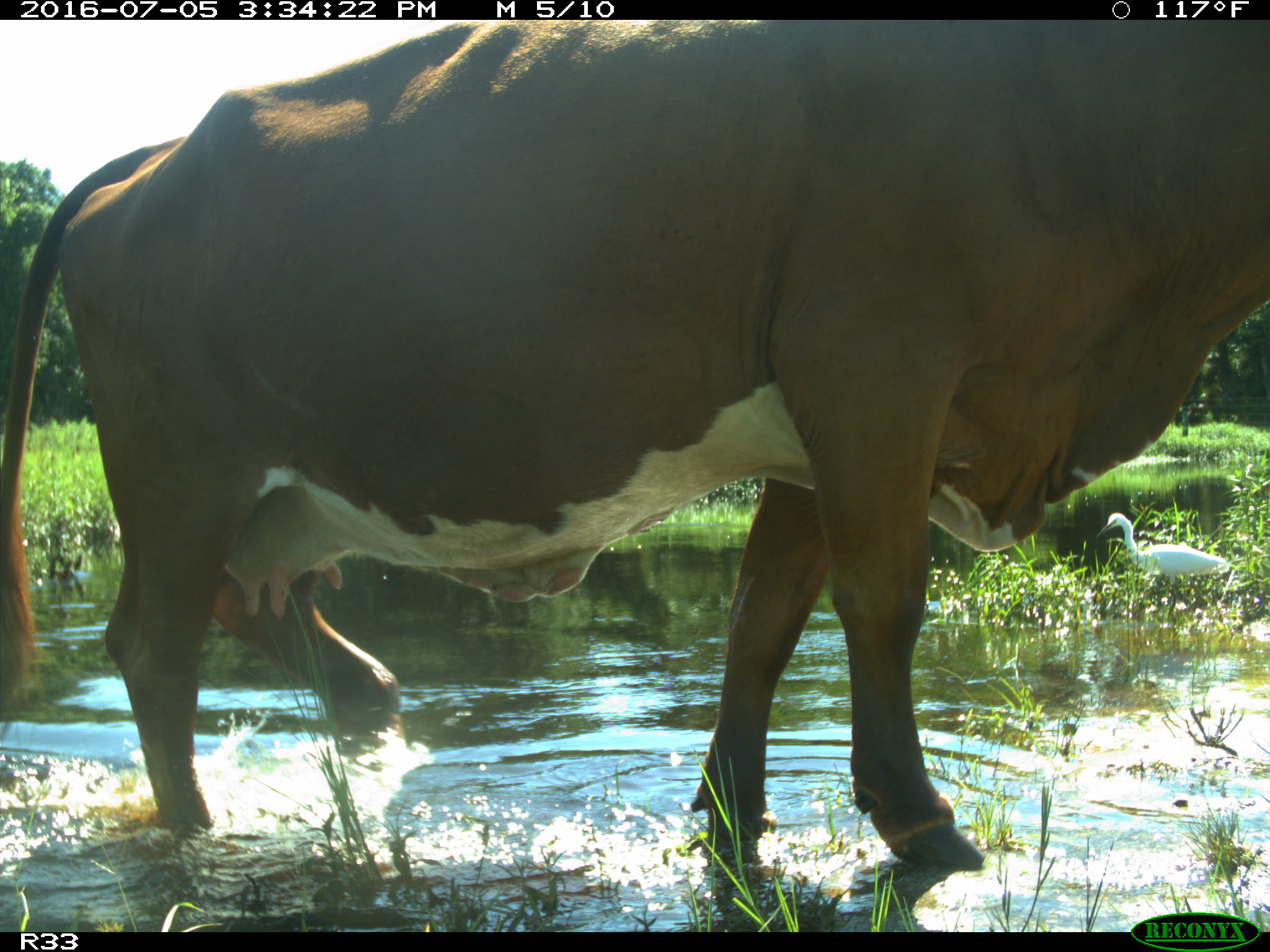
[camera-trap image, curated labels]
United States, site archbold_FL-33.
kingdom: Animalia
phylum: Chordata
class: Mammalia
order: Artiodactyla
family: Bovidae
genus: Bos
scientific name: Bos taurus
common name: domestic cow